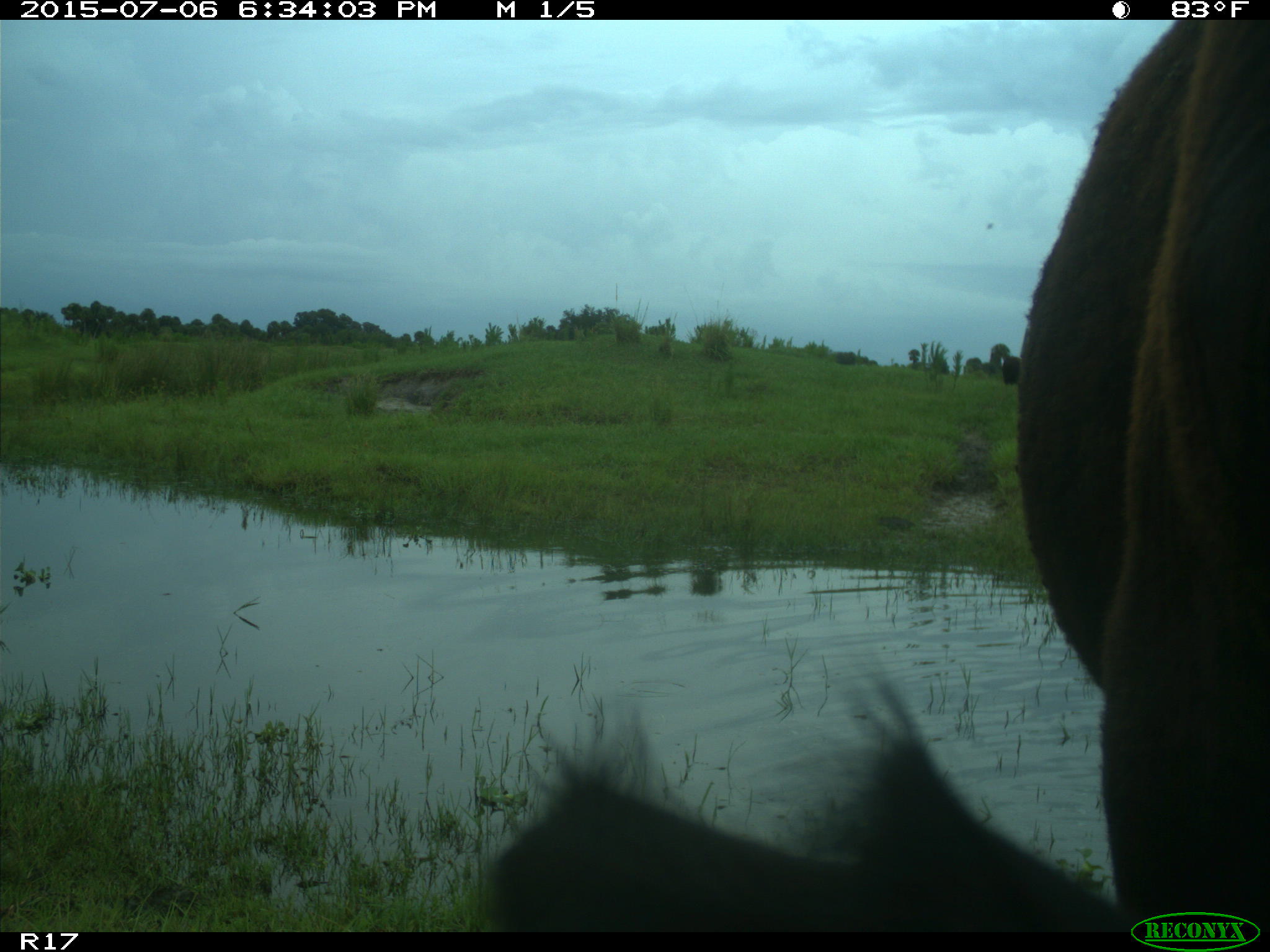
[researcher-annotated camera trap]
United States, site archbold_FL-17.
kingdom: Animalia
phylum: Chordata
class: Mammalia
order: Artiodactyla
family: Bovidae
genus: Bos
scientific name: Bos taurus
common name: domestic cow